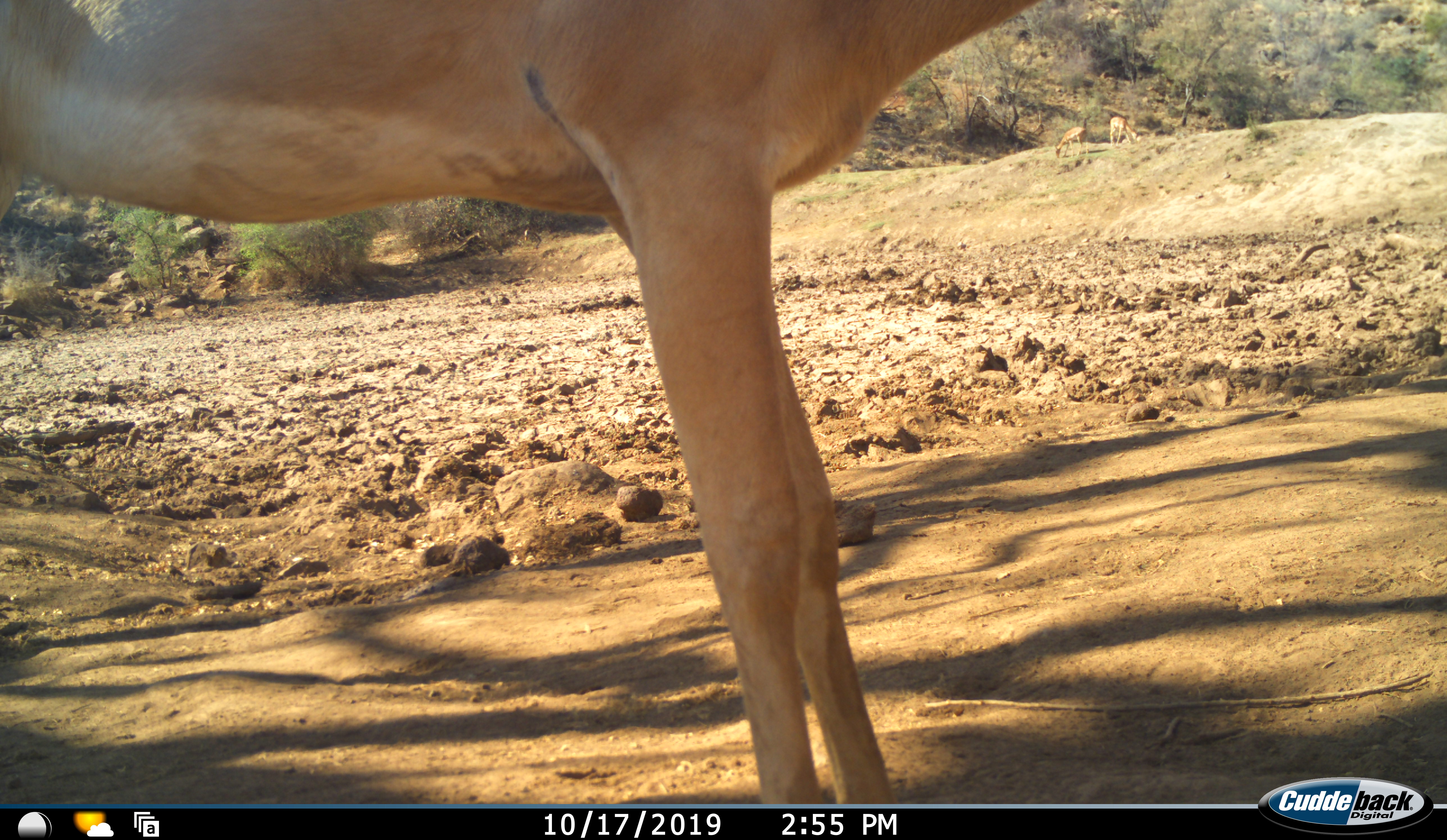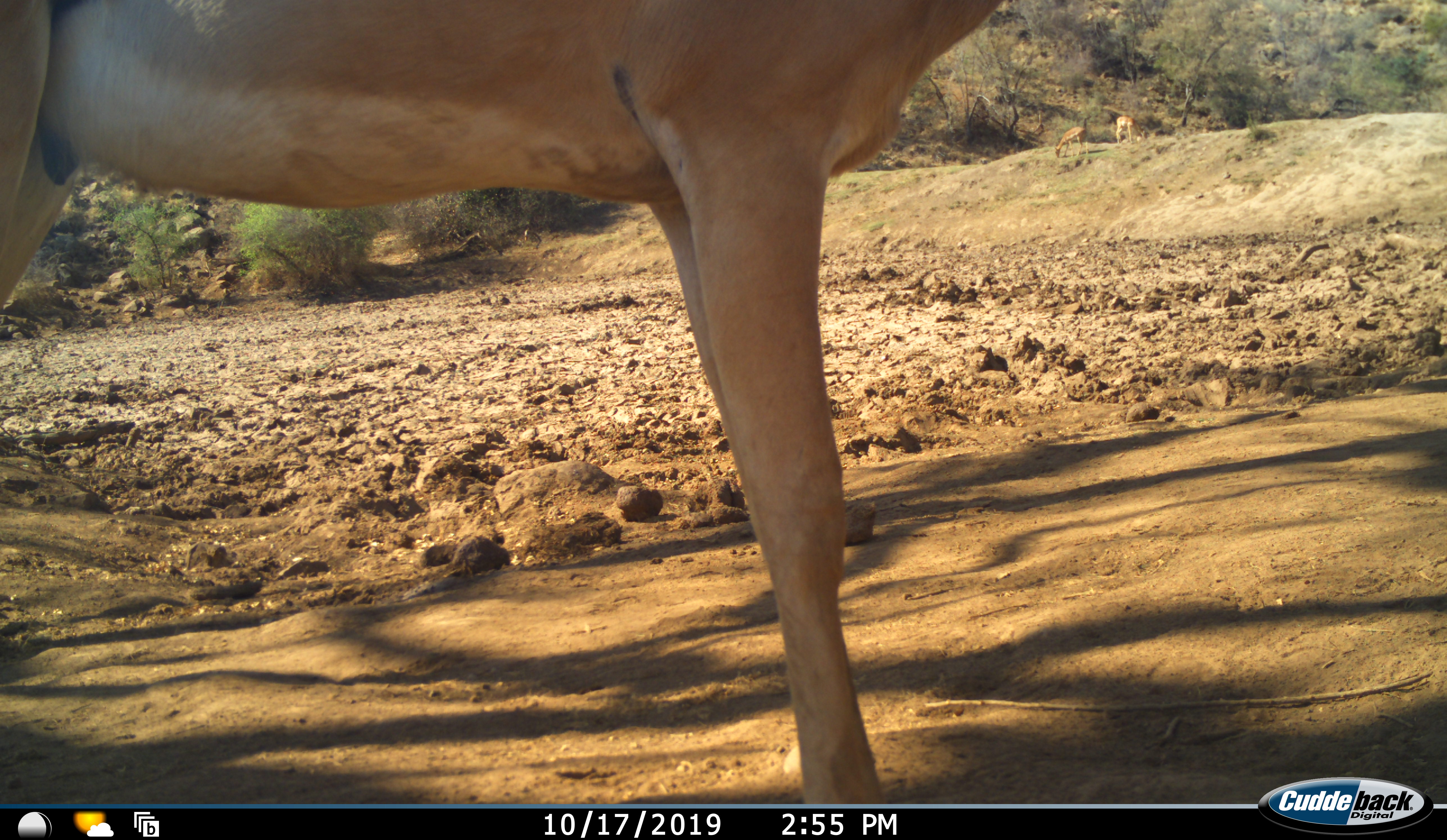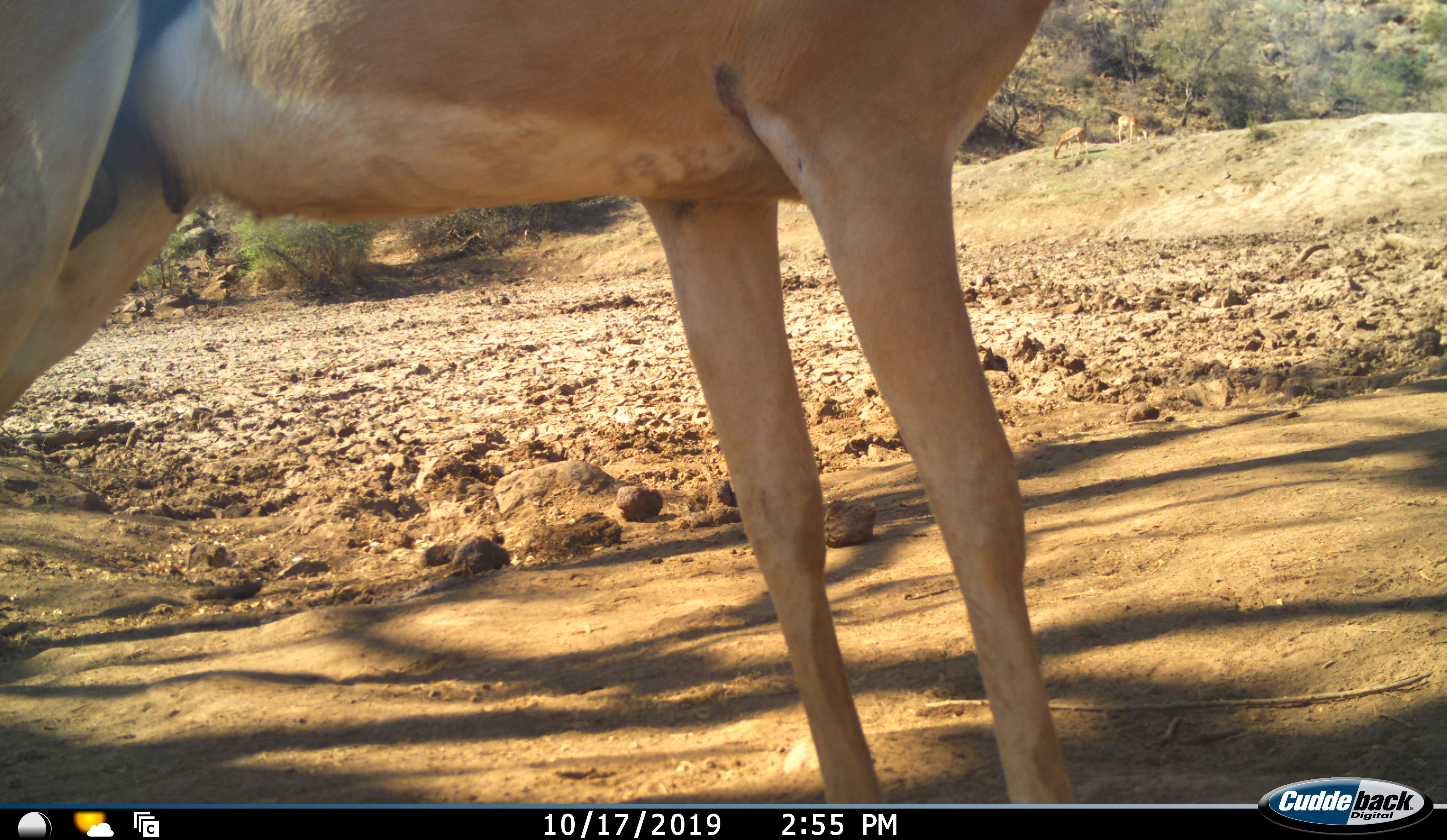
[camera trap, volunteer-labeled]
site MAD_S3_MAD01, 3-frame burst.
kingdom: Animalia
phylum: Chordata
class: Mammalia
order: Artiodactyla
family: Bovidae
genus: Aepyceros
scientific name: Aepyceros melampus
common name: impala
Impala (Aepyceros melampus), count 1. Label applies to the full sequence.